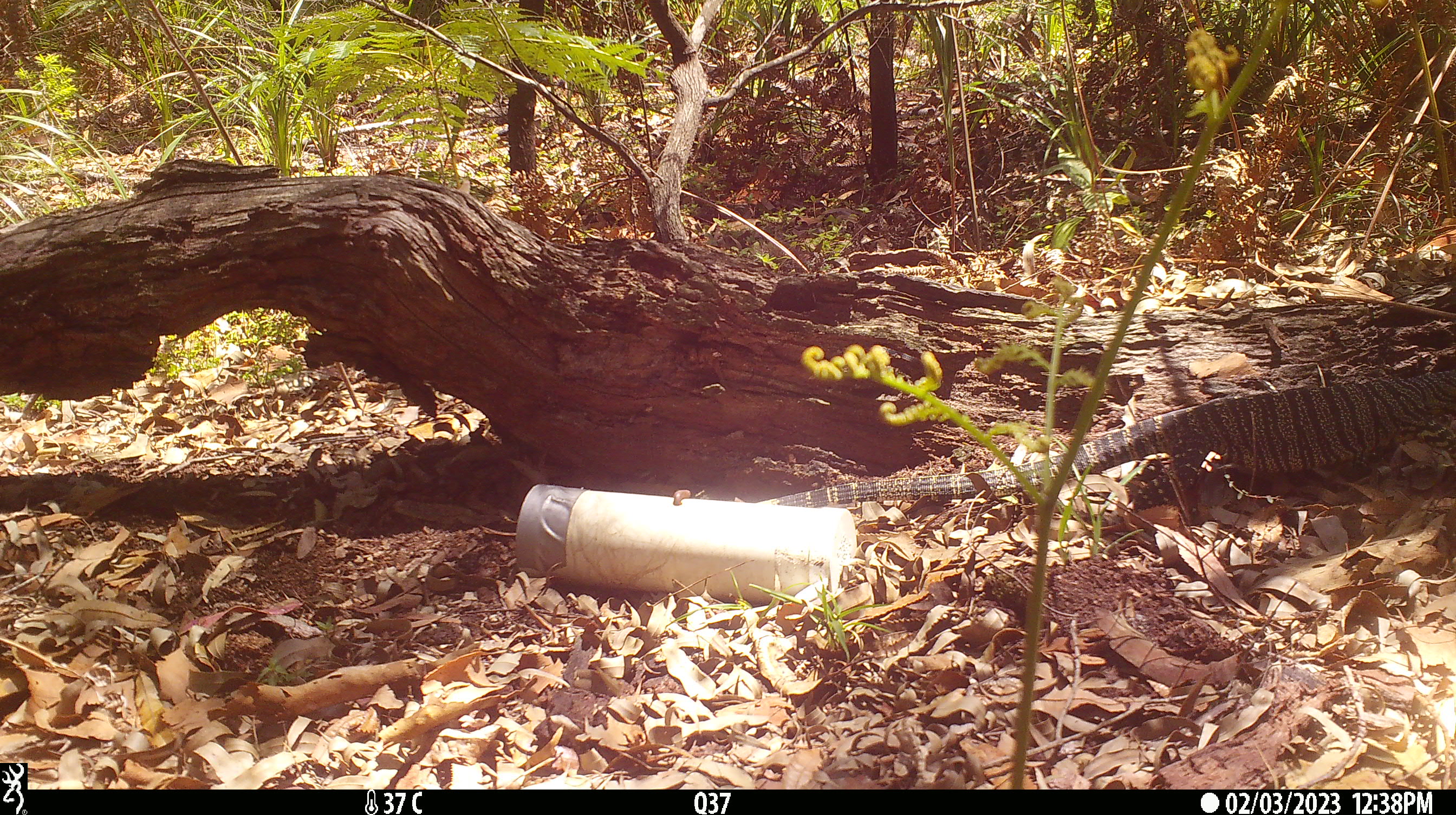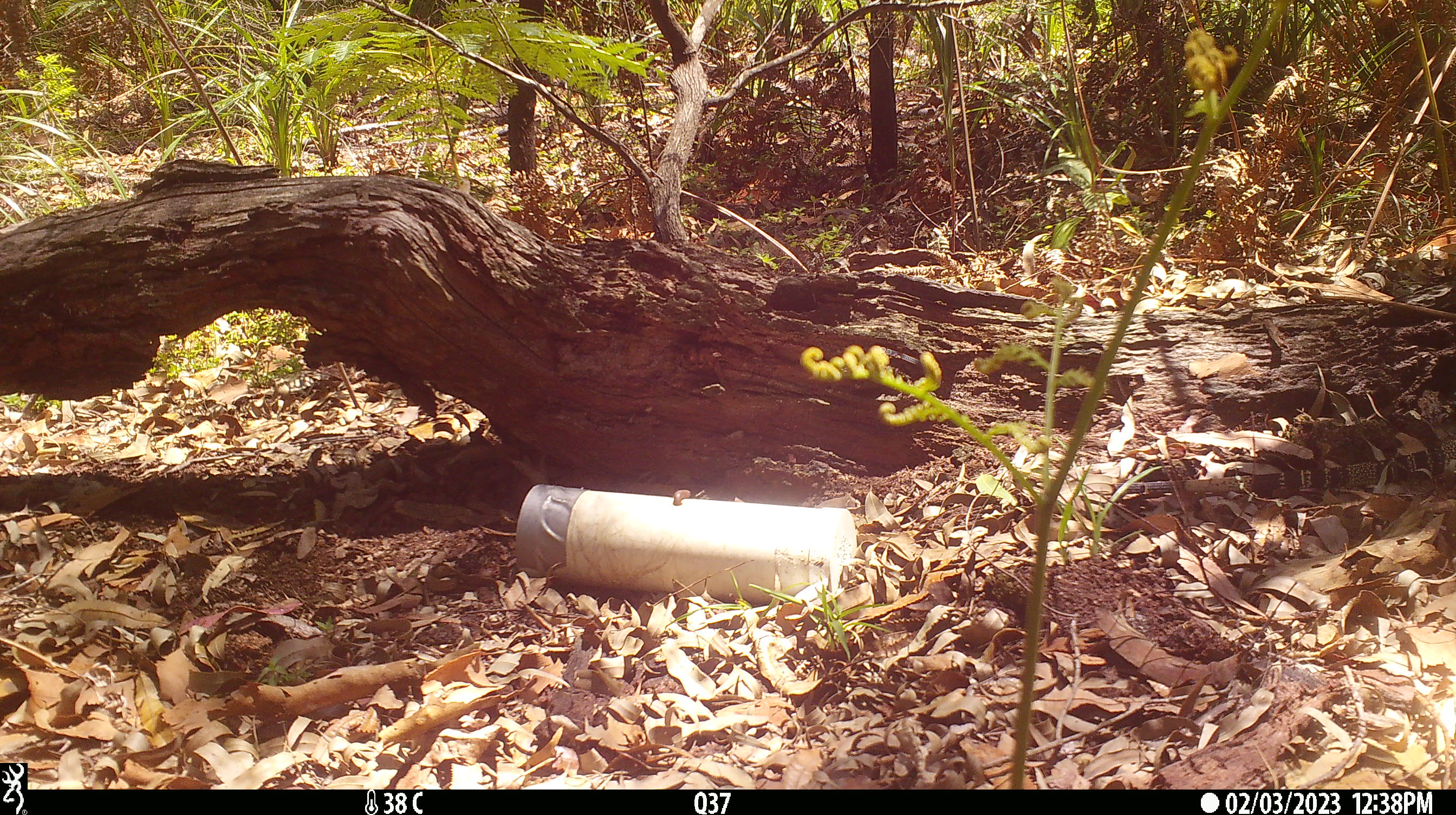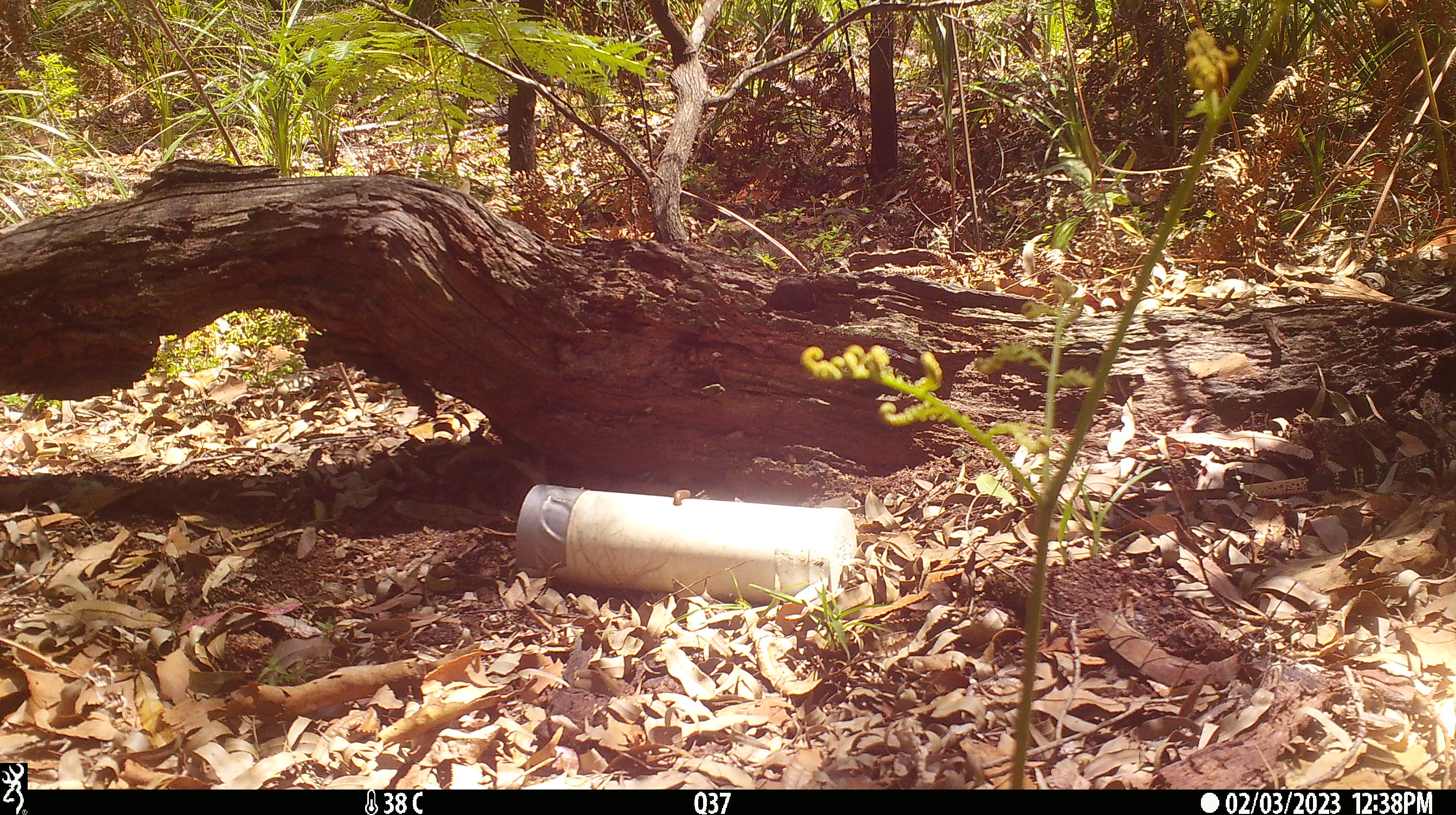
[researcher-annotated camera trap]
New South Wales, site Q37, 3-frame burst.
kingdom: Animalia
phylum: Chordata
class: Reptilia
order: Squamata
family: Varanidae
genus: Varanus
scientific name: Varanus varius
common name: lace monitor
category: goanna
Goanna (lace monitor) (Varanus varius).